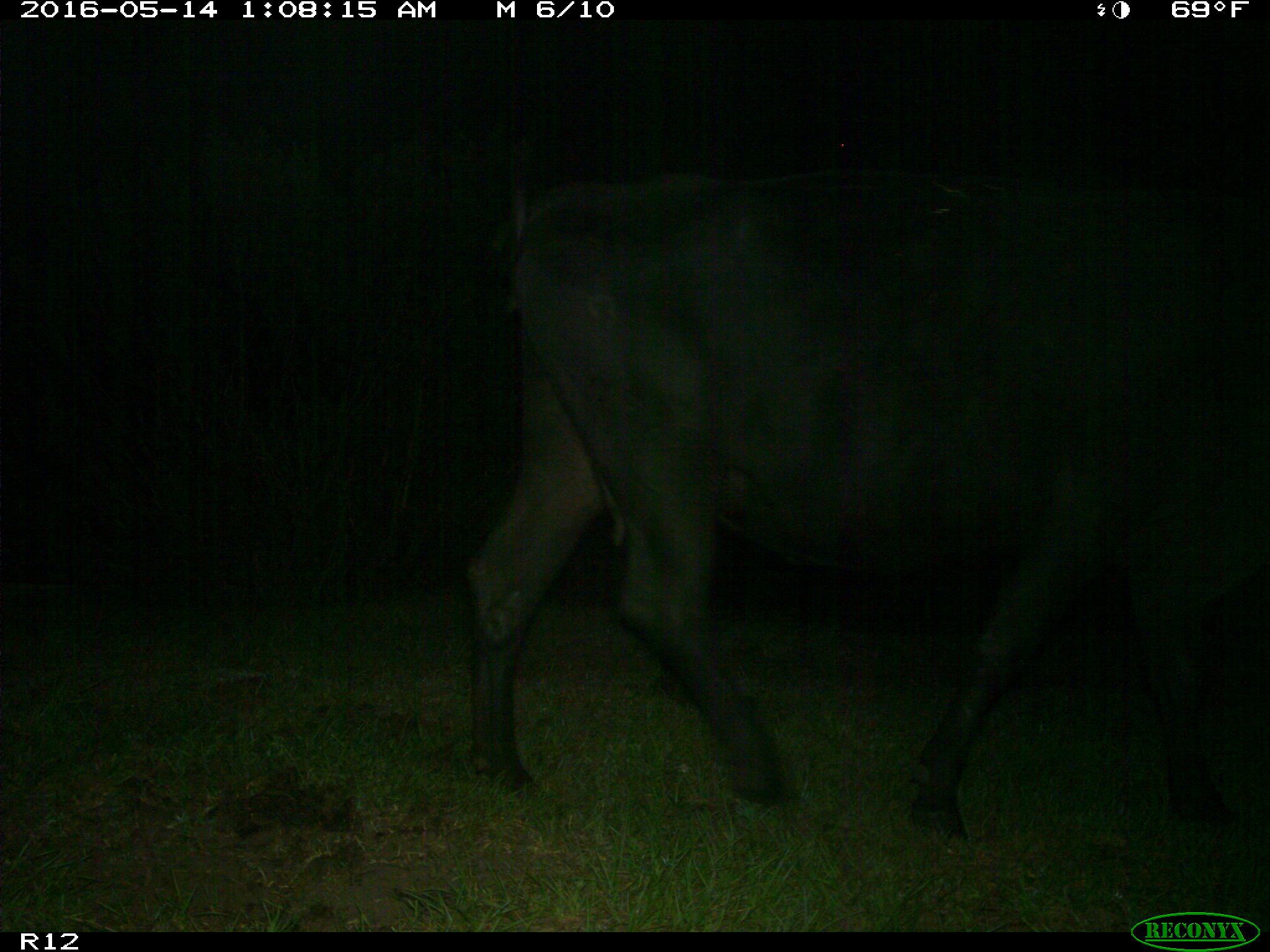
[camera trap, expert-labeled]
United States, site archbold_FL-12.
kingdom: Animalia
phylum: Chordata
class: Mammalia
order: Artiodactyla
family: Bovidae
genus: Bos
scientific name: Bos taurus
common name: domestic cow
Bos taurus (domestic cow).